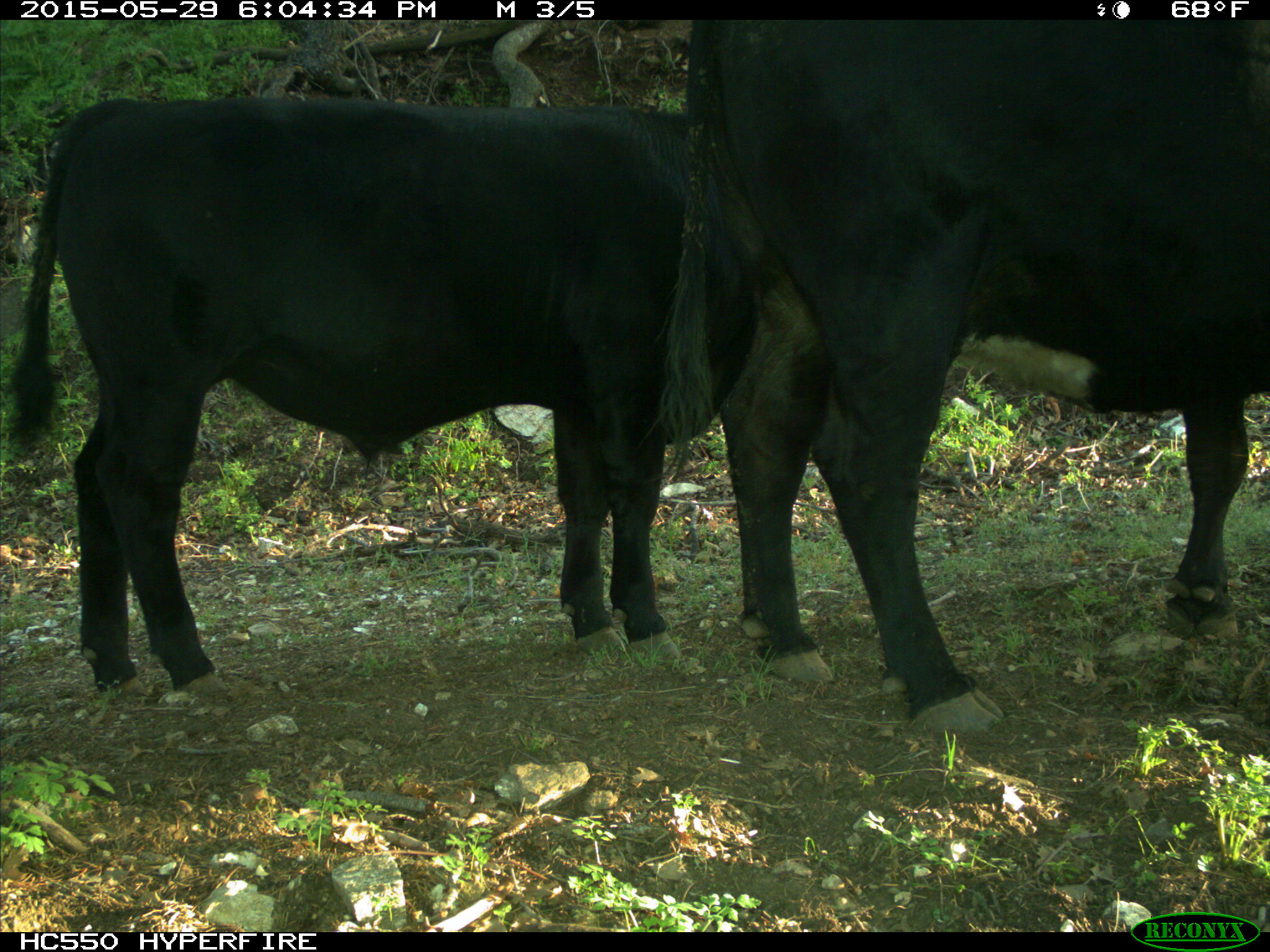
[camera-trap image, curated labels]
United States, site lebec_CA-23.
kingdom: Animalia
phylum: Chordata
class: Mammalia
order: Artiodactyla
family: Bovidae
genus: Bos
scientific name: Bos taurus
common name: domestic cow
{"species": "Bos taurus (domestic cow)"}